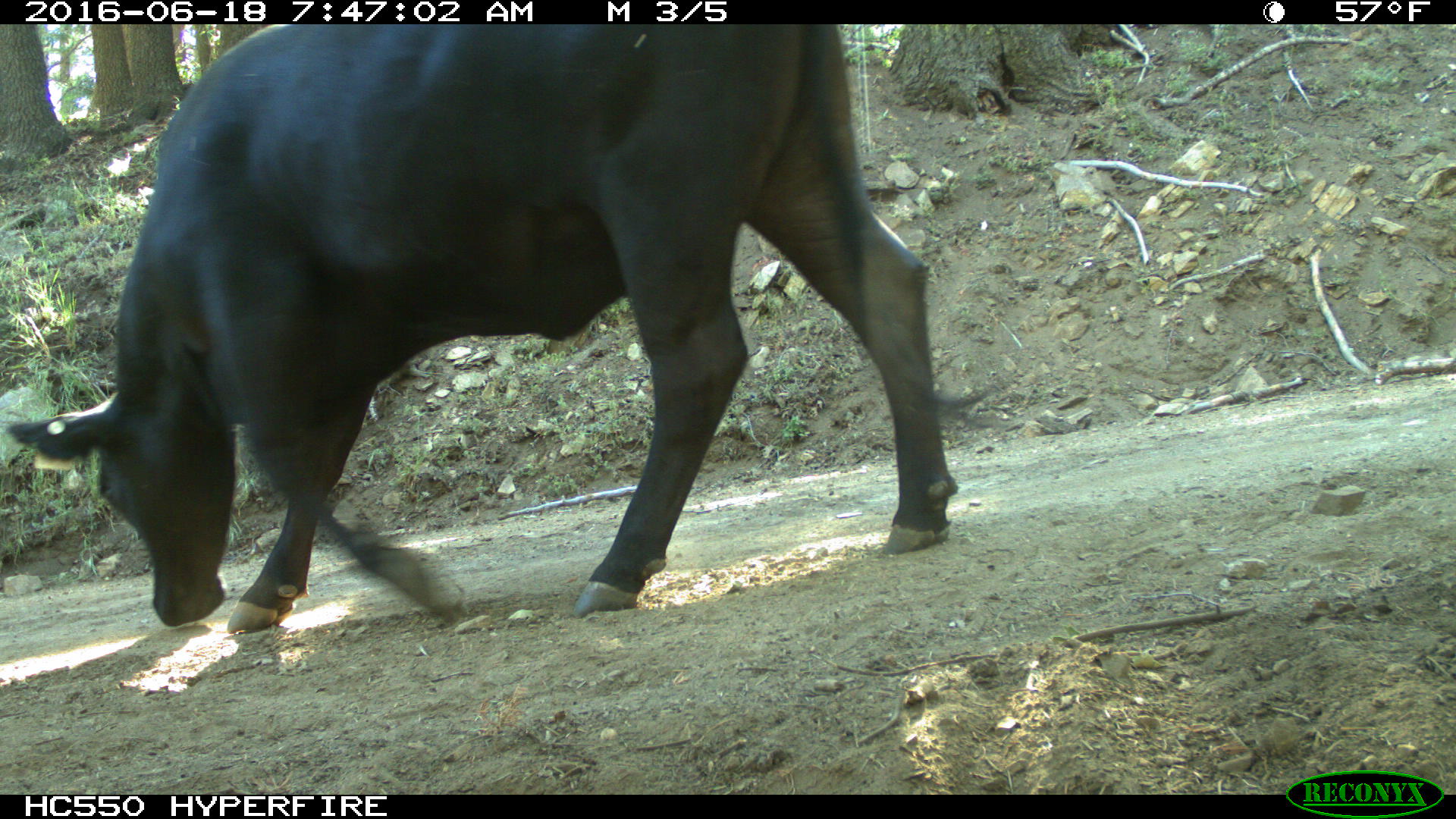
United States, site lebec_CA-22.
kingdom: Animalia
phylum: Chordata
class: Mammalia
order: Artiodactyla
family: Bovidae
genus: Bos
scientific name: Bos taurus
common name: domestic cow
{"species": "Bos taurus (domestic cow)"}